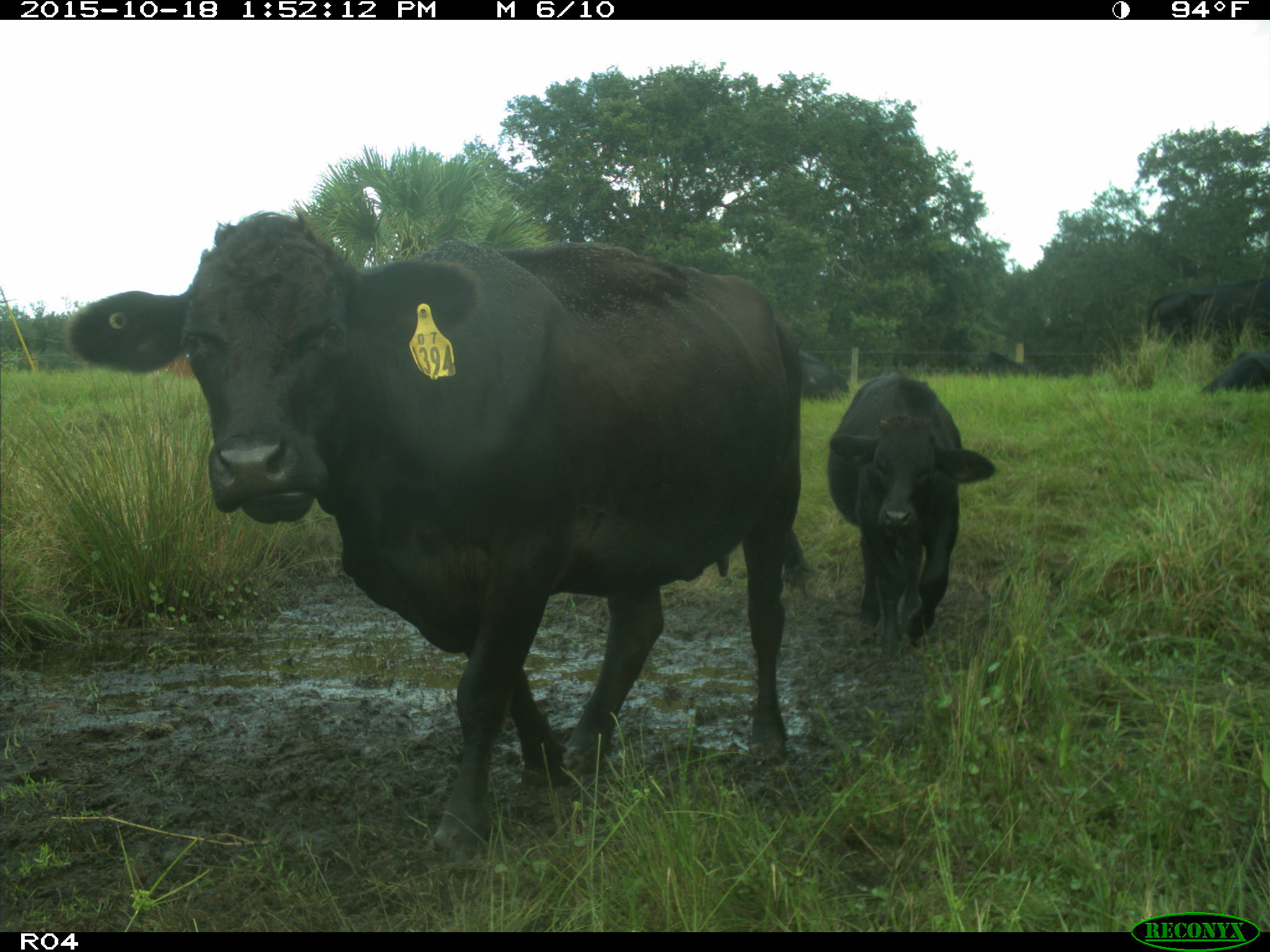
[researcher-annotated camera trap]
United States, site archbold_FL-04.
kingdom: Animalia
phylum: Chordata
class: Mammalia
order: Artiodactyla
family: Bovidae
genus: Bos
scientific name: Bos taurus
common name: domestic cow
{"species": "Bos taurus (domestic cow)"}